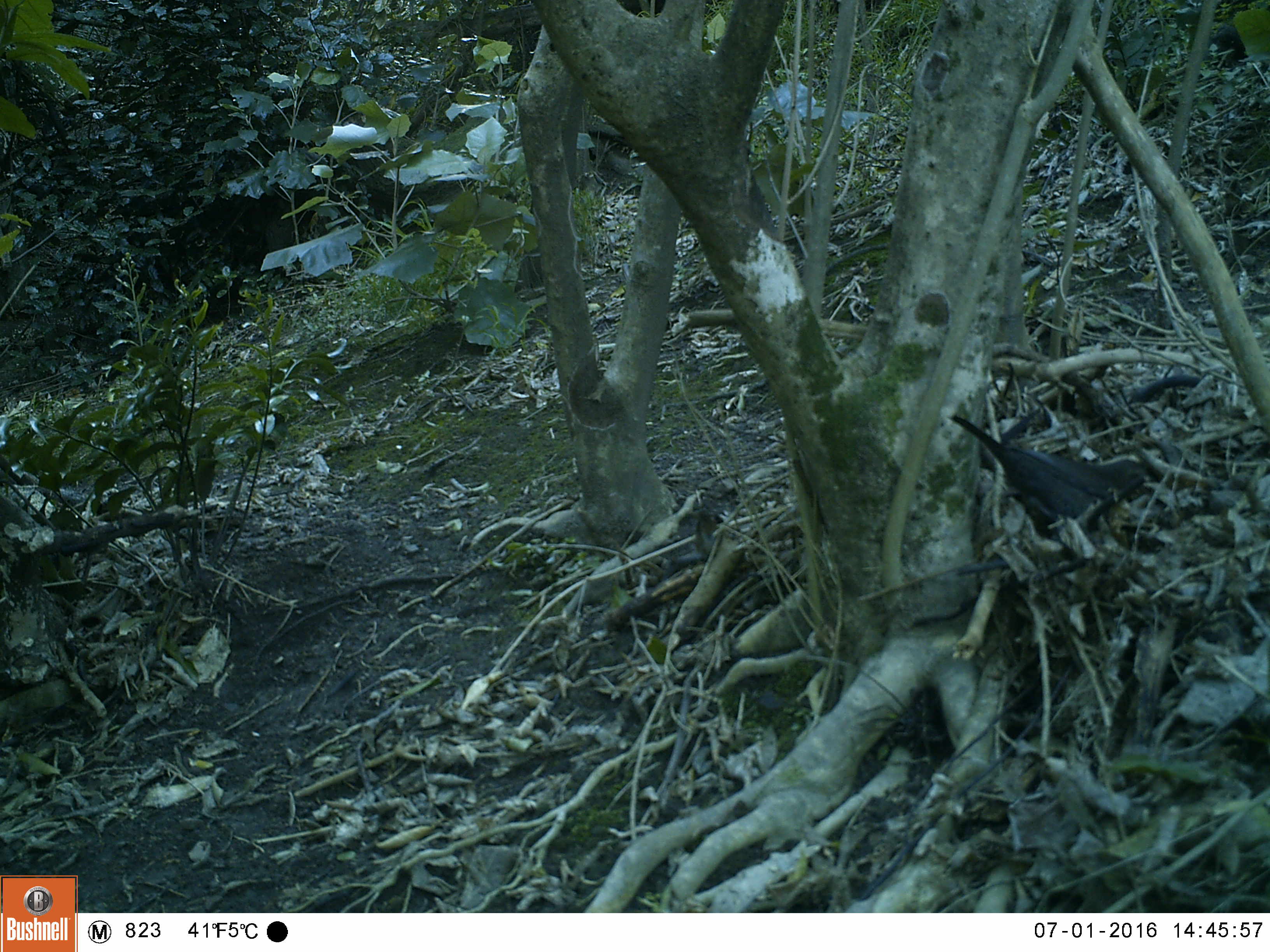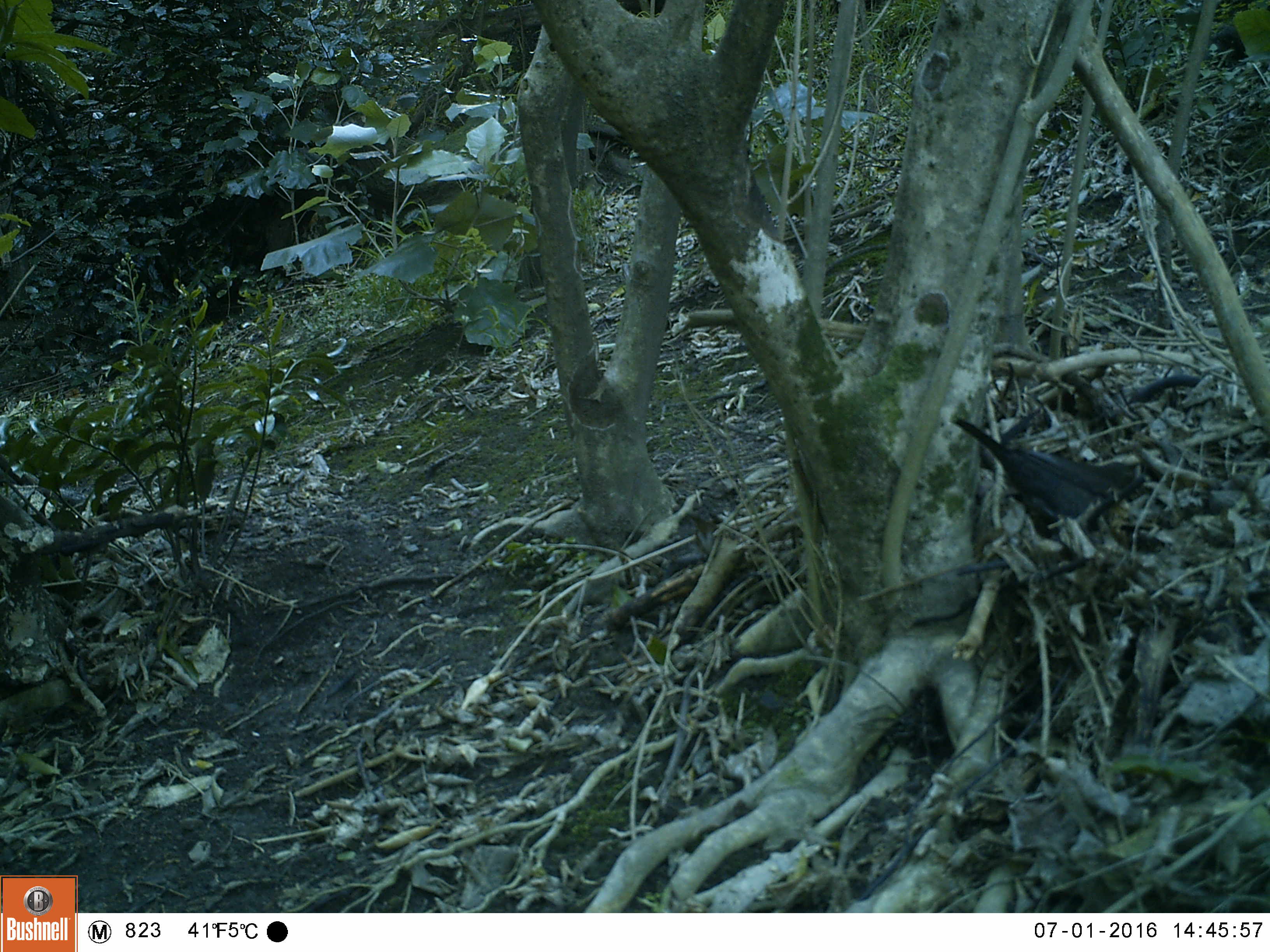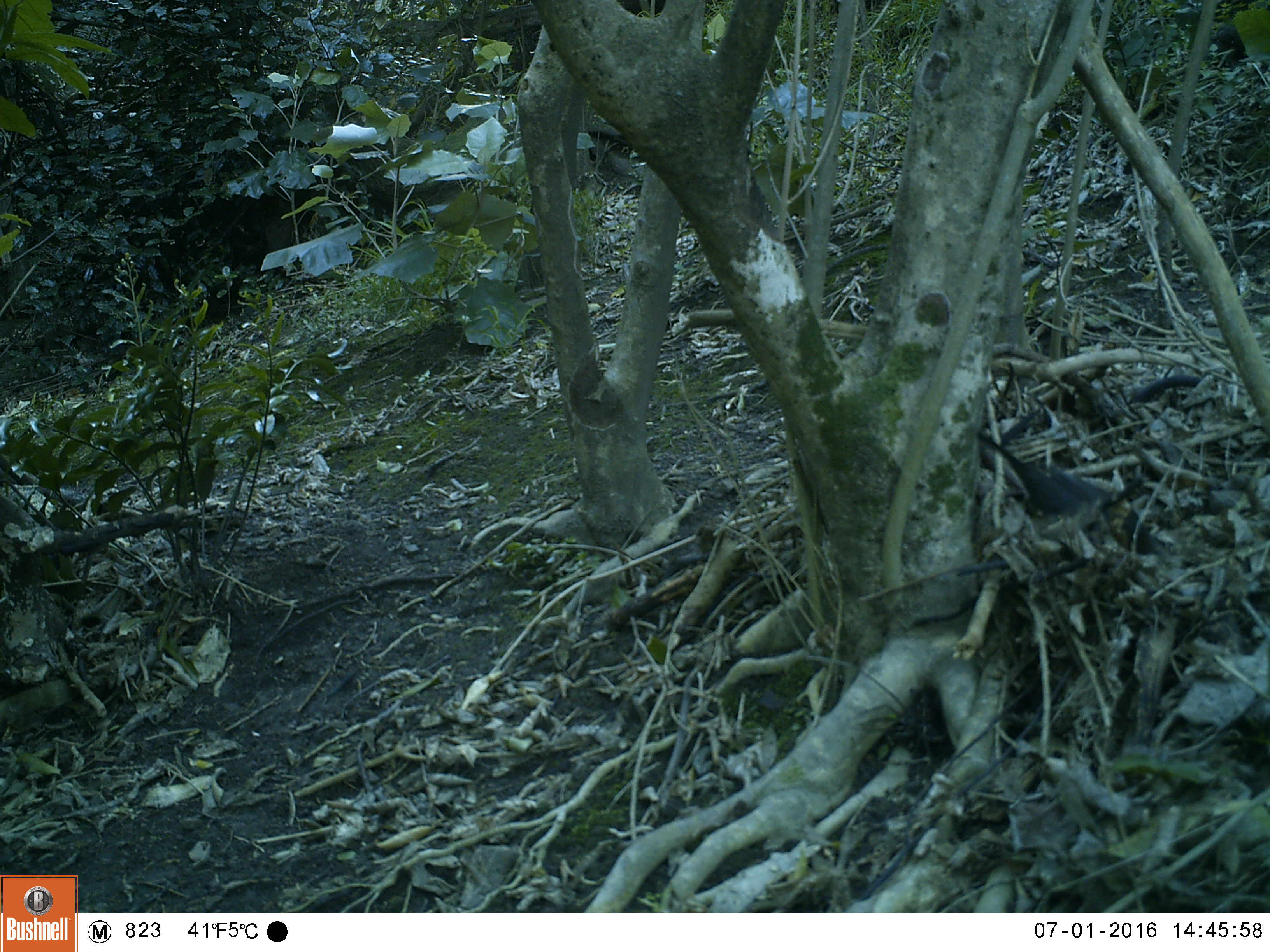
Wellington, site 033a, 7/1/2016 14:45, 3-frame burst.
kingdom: Animalia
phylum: Chordata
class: Aves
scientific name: Aves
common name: bird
Bird (Aves).